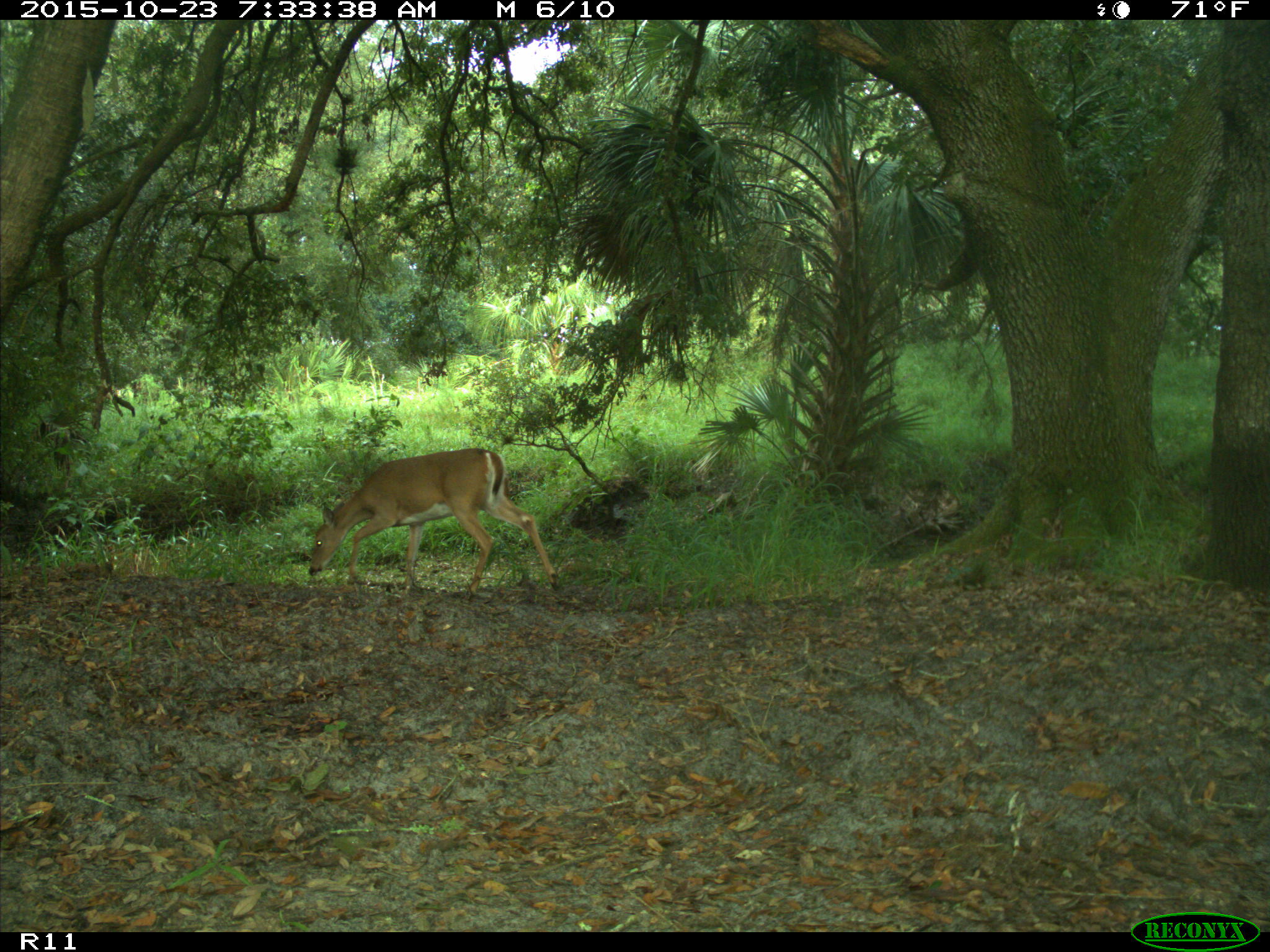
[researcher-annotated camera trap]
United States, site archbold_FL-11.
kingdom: Animalia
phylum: Chordata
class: Mammalia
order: Artiodactyla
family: Cervidae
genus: Odocoileus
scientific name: Odocoileus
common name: deer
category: unidentified deer